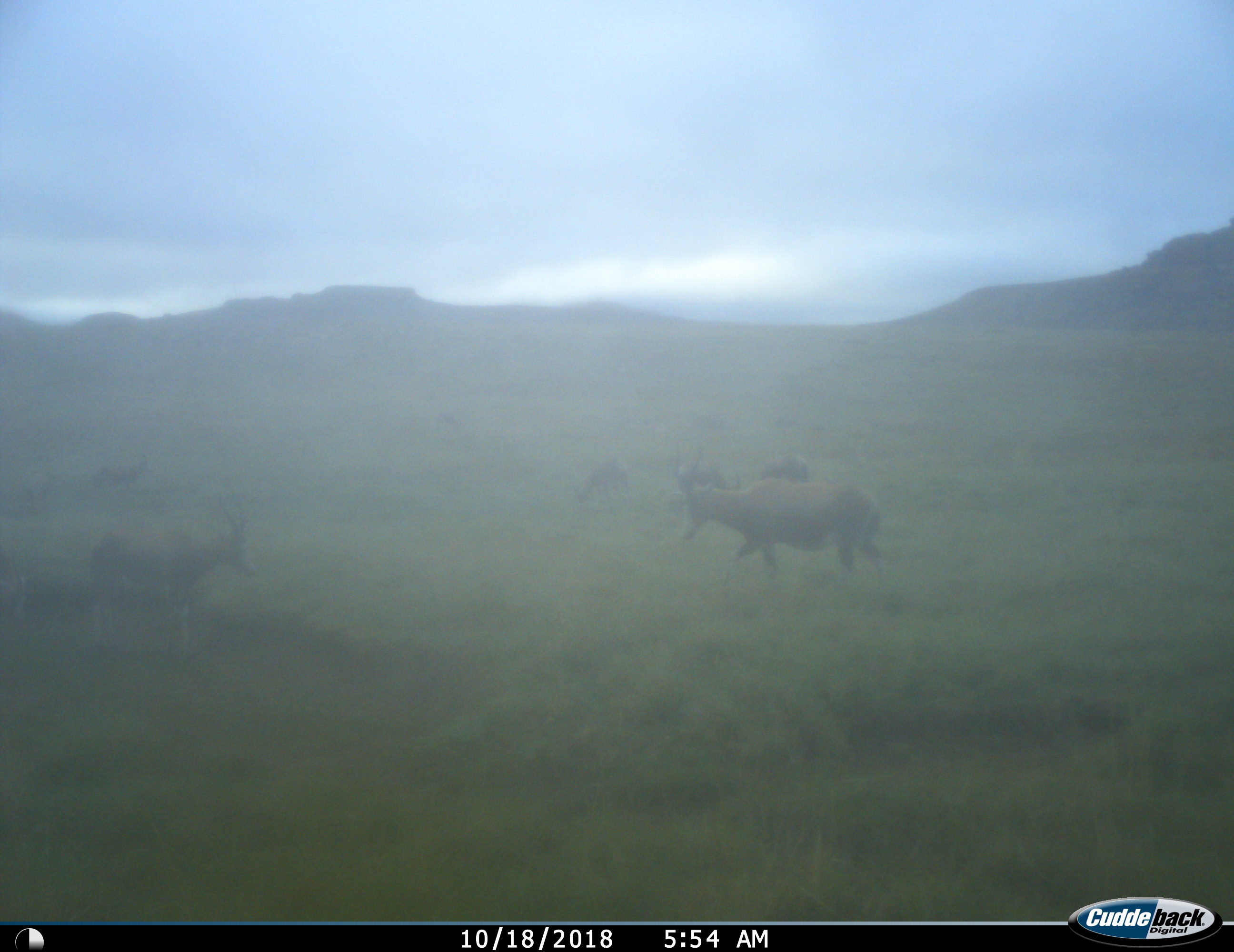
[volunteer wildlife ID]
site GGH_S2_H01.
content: unidentified animal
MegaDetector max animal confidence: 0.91